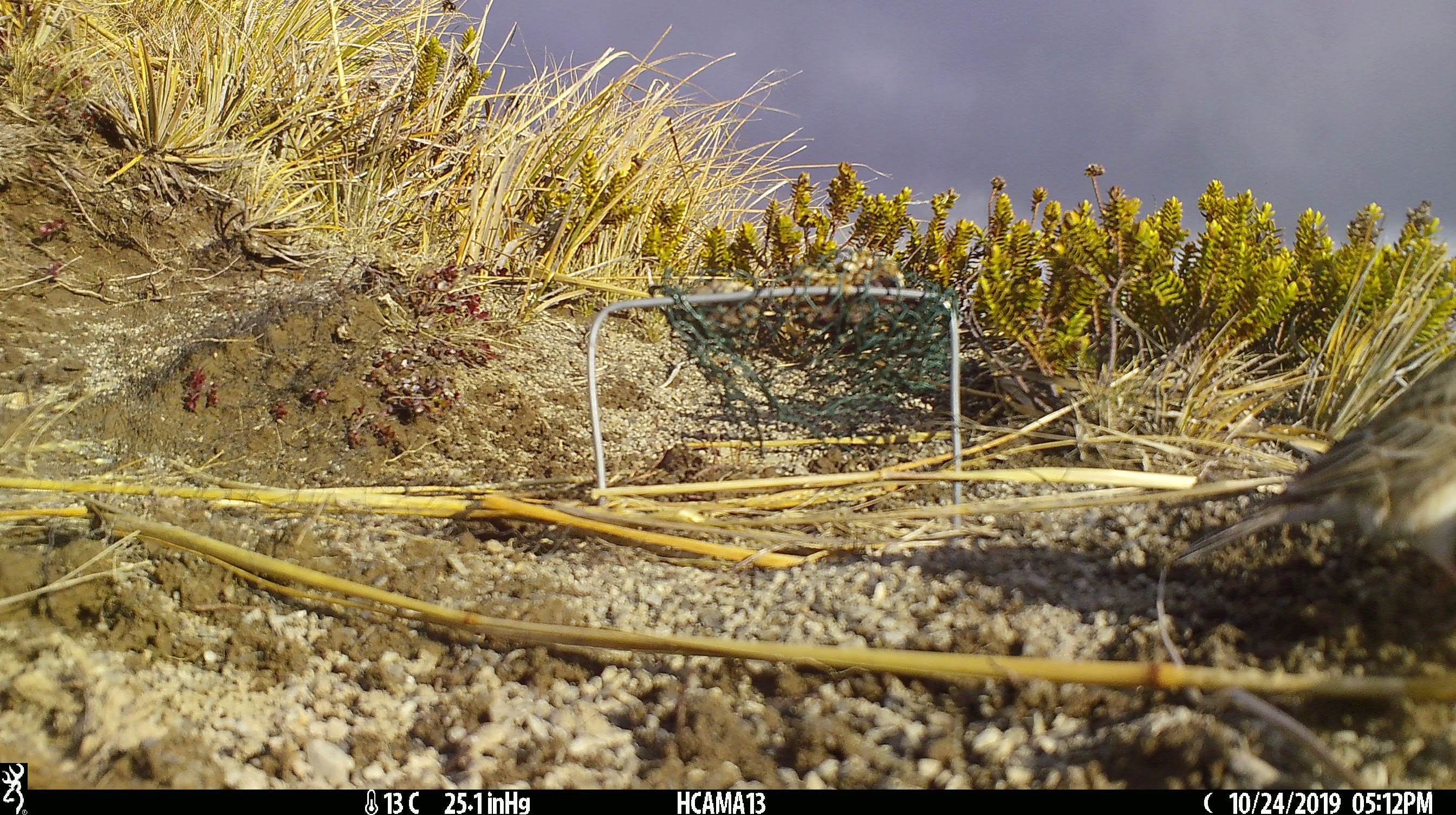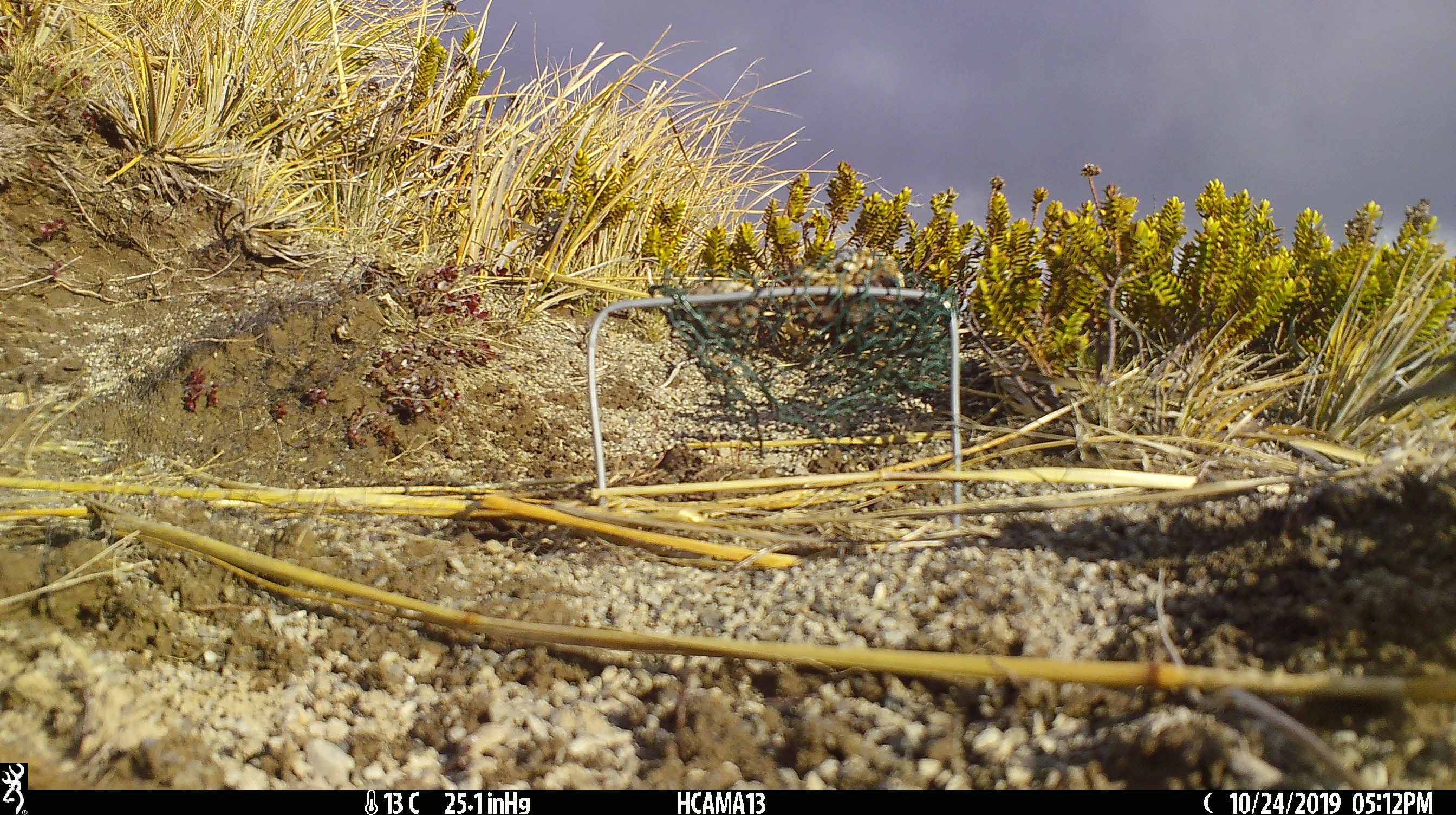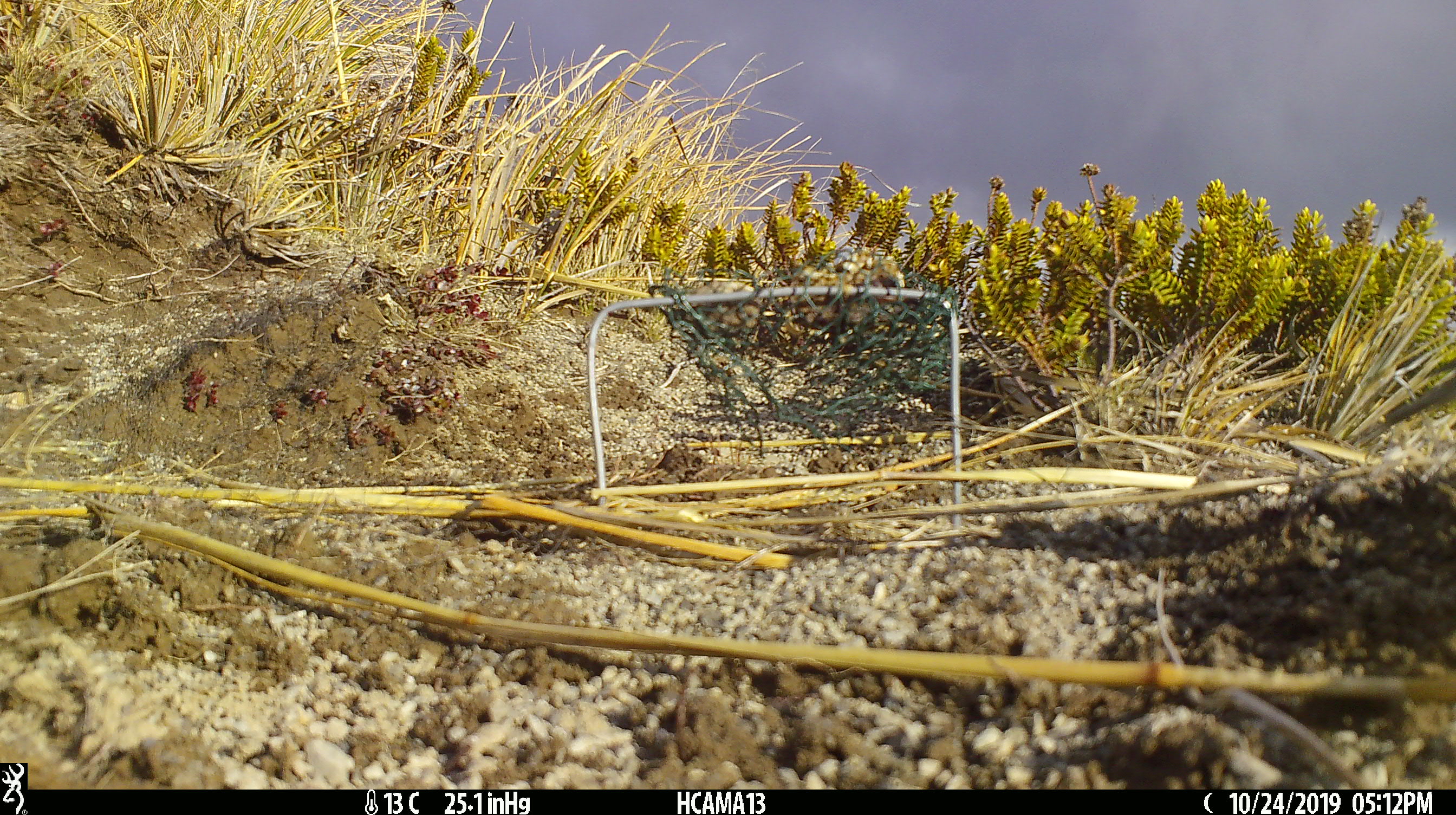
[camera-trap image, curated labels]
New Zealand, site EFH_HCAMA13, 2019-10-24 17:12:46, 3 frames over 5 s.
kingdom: Animalia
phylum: Chordata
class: Aves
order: Passeriformes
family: Motacillidae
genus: Anthus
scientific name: Anthus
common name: pipit